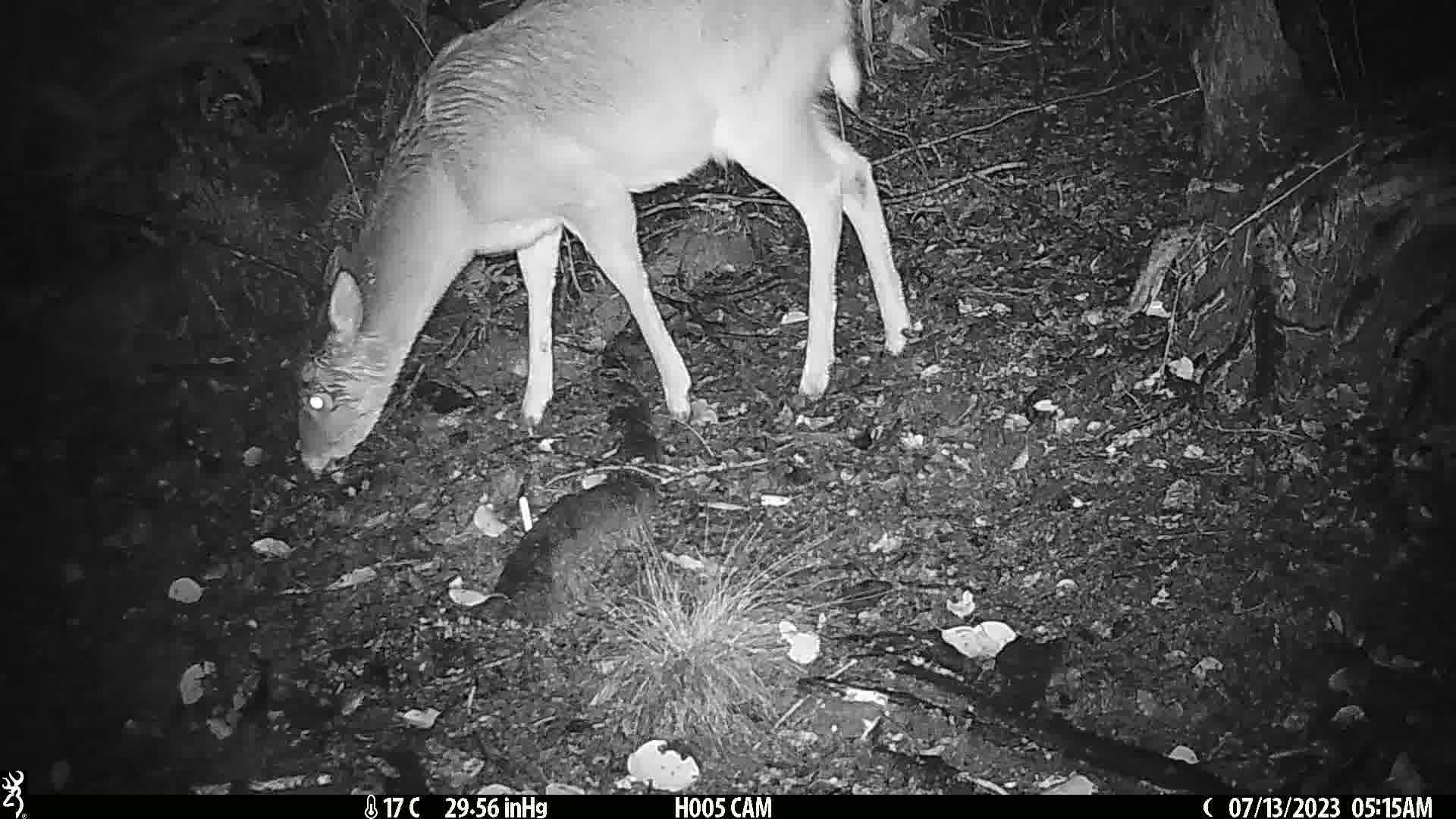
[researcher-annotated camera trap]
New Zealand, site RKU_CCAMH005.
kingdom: Animalia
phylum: Chordata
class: Mammalia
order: Artiodactyla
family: Cervidae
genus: Odocoileus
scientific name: Odocoileus virginianus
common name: white-tailed deer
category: white tailed deer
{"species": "white tailed deer (white-tailed deer) (Odocoileus virginianus)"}